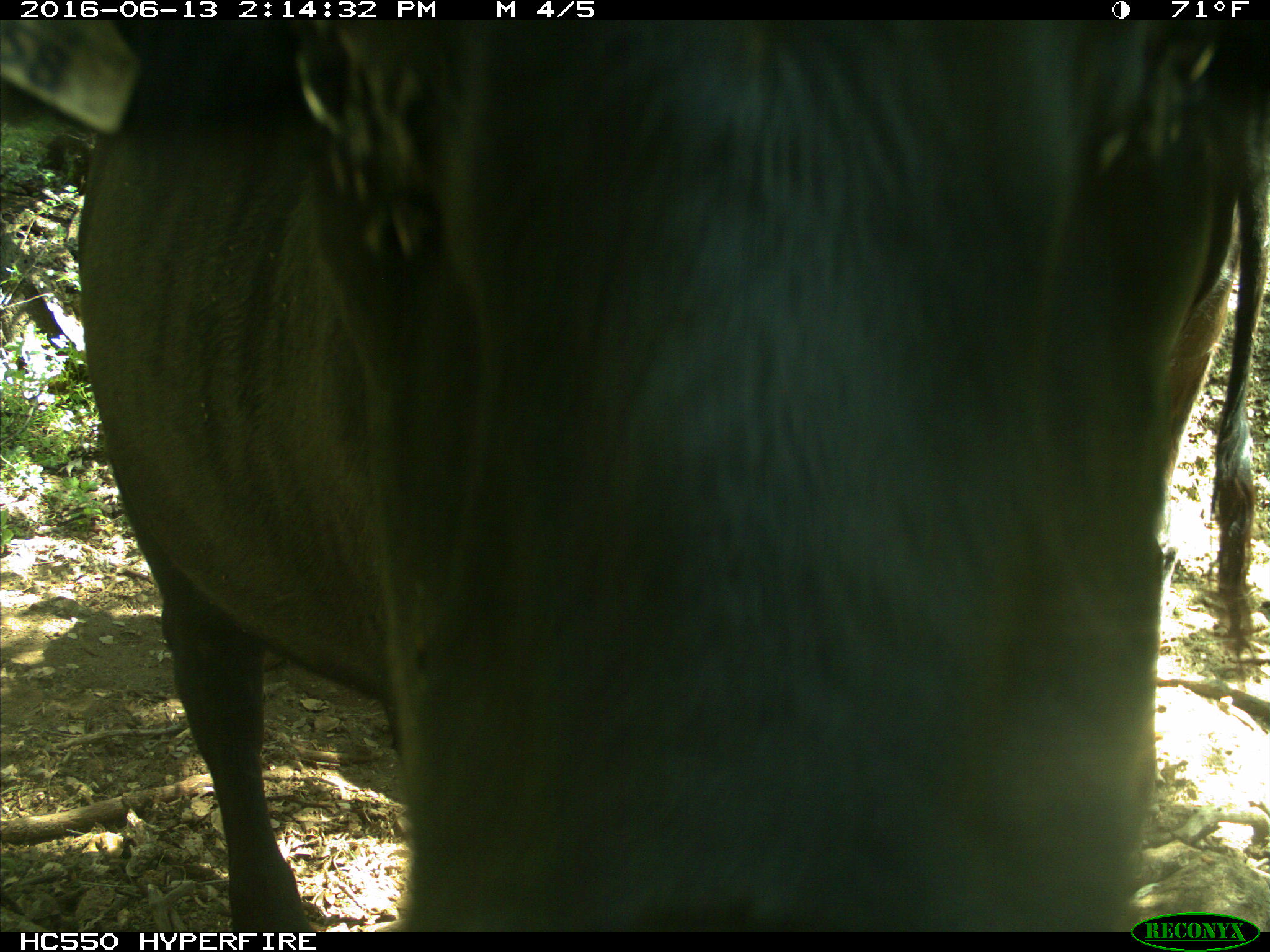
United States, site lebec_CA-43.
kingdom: Animalia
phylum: Chordata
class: Mammalia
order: Artiodactyla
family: Bovidae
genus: Bos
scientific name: Bos taurus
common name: domestic cow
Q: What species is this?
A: Bos taurus (domestic cow).